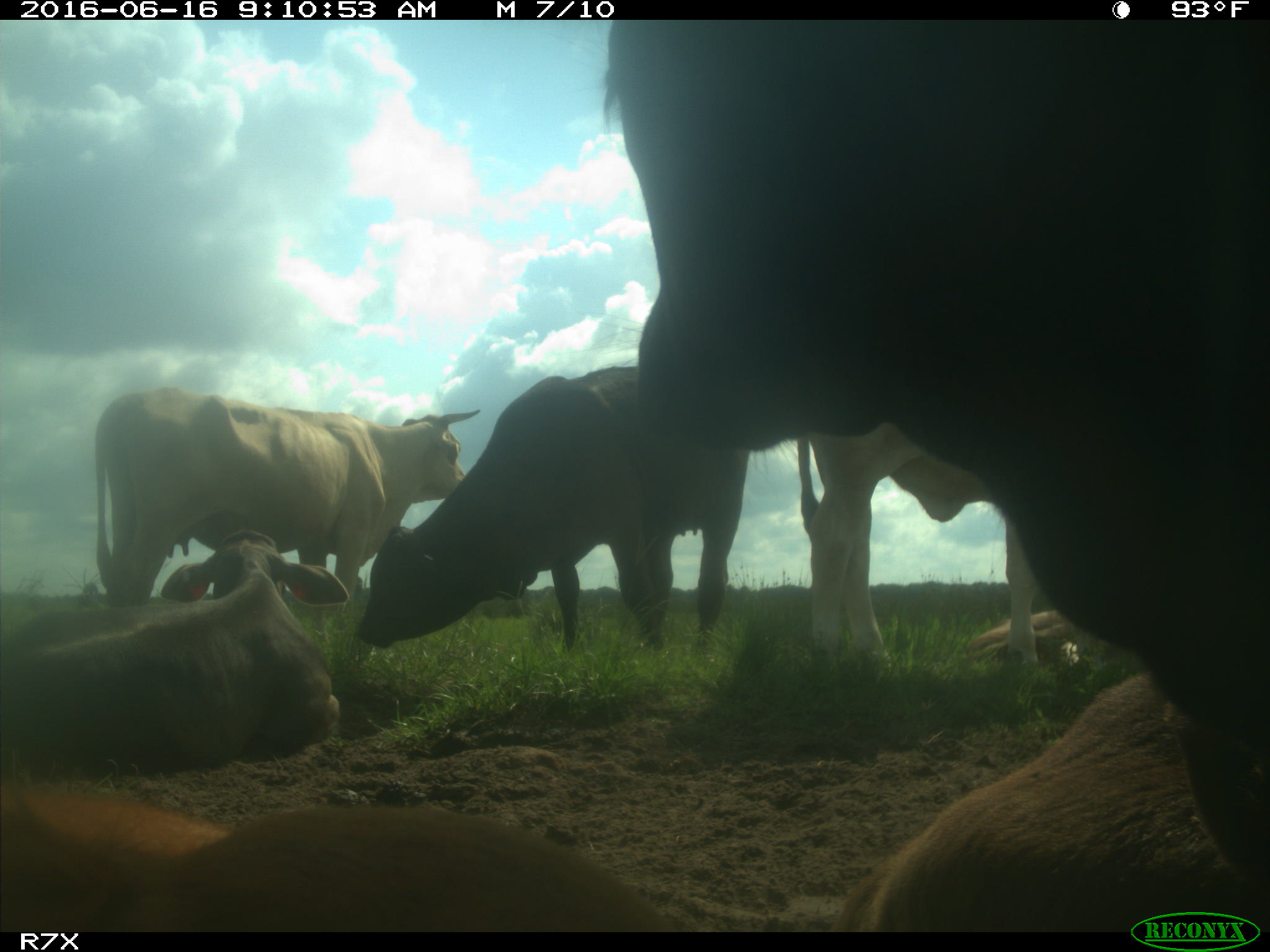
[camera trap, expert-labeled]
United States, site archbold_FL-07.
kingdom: Animalia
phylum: Chordata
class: Mammalia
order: Artiodactyla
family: Bovidae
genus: Bos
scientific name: Bos taurus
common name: domestic cow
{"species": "Bos taurus (domestic cow)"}